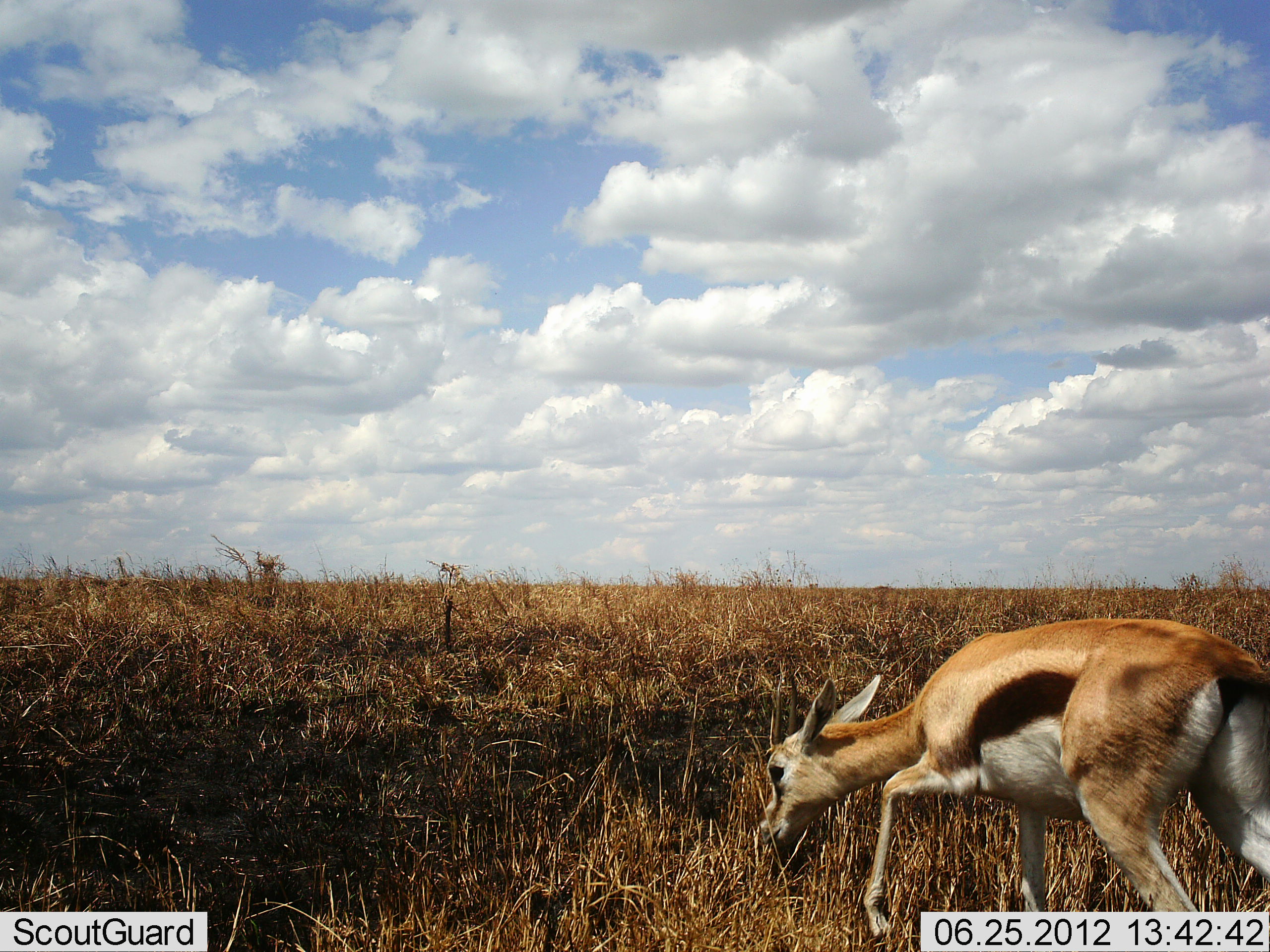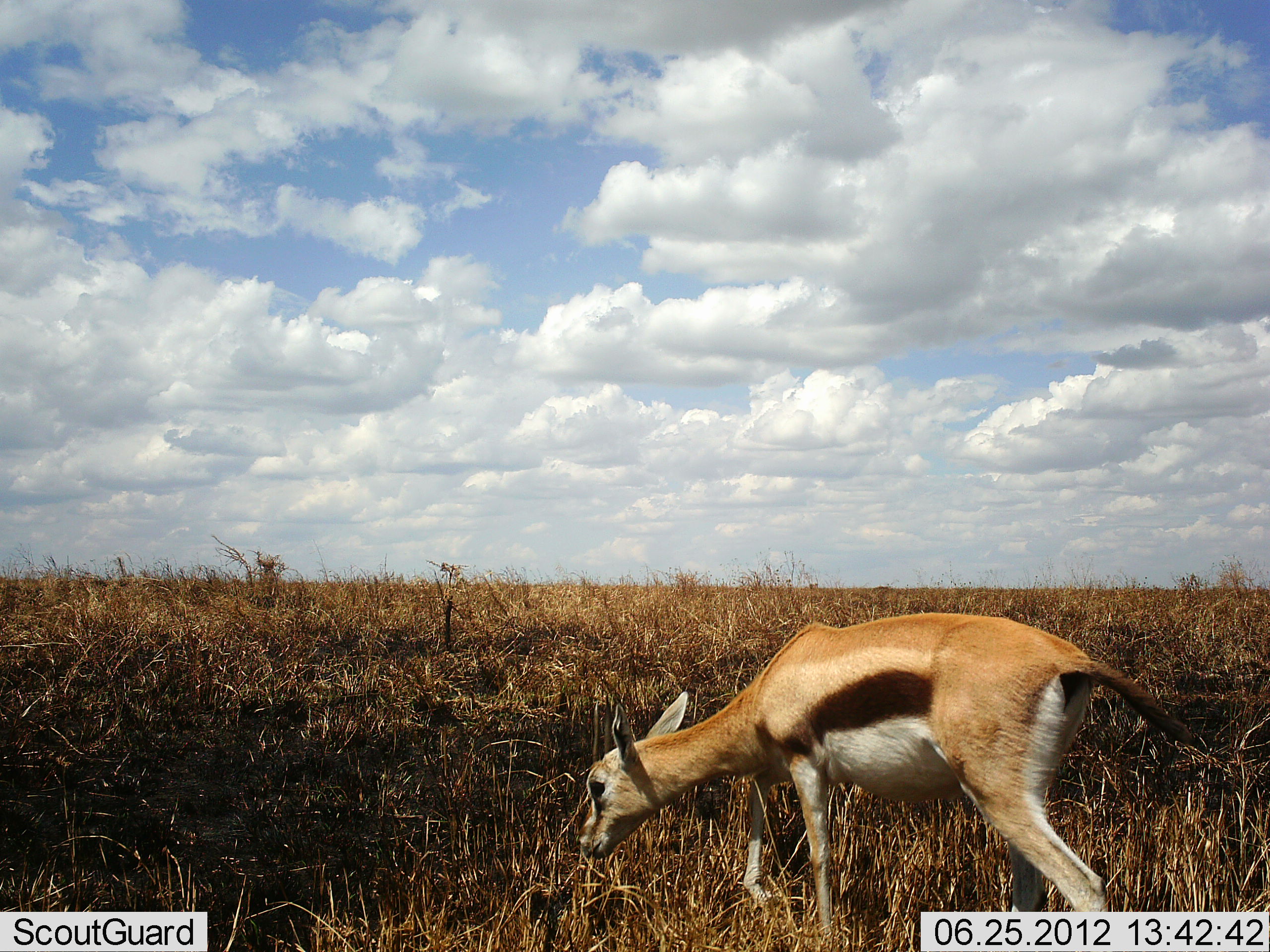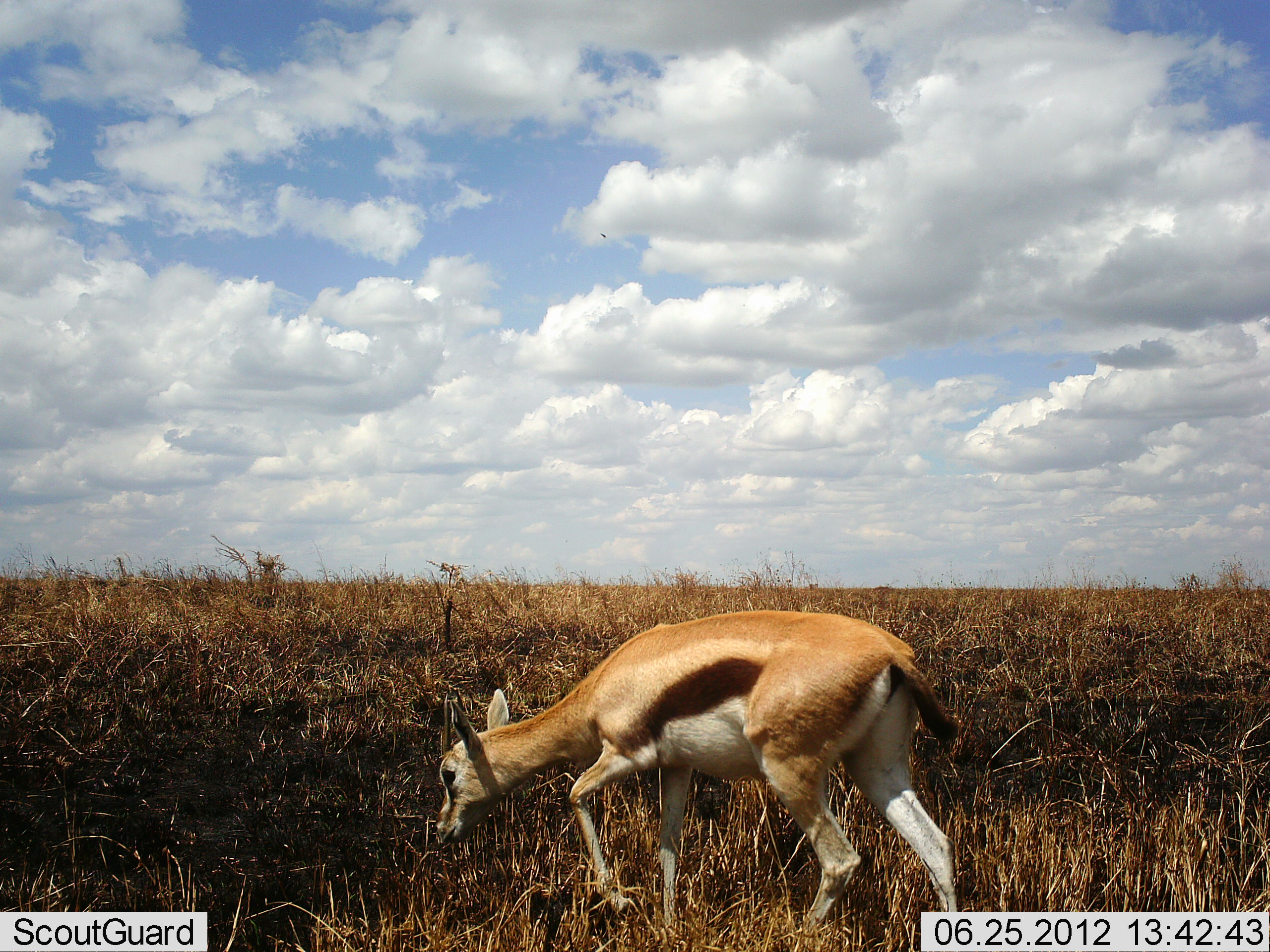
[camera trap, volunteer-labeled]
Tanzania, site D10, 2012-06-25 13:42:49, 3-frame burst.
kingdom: Animalia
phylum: Chordata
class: Mammalia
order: Artiodactyla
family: Bovidae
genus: Eudorcas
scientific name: Eudorcas thomsonii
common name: thomson's gazelle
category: gazellethomsons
Gazellethomsons (thomson's gazelle) (Eudorcas thomsonii), count 1. Behavior (volunteer vote fractions): standing 0%, resting 0%, moving 90%, interacting 0%. Young present (vote fraction): 10%. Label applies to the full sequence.